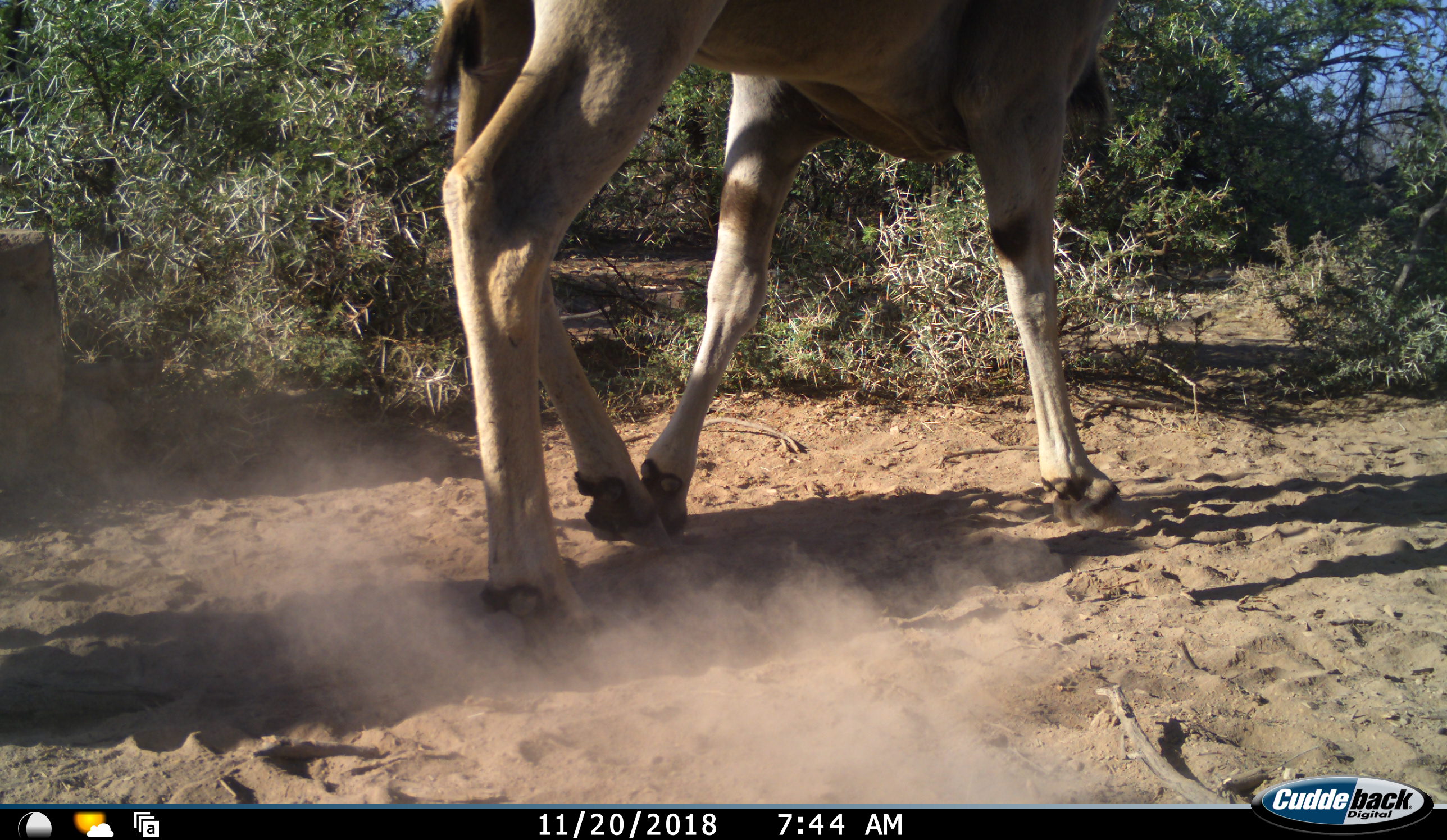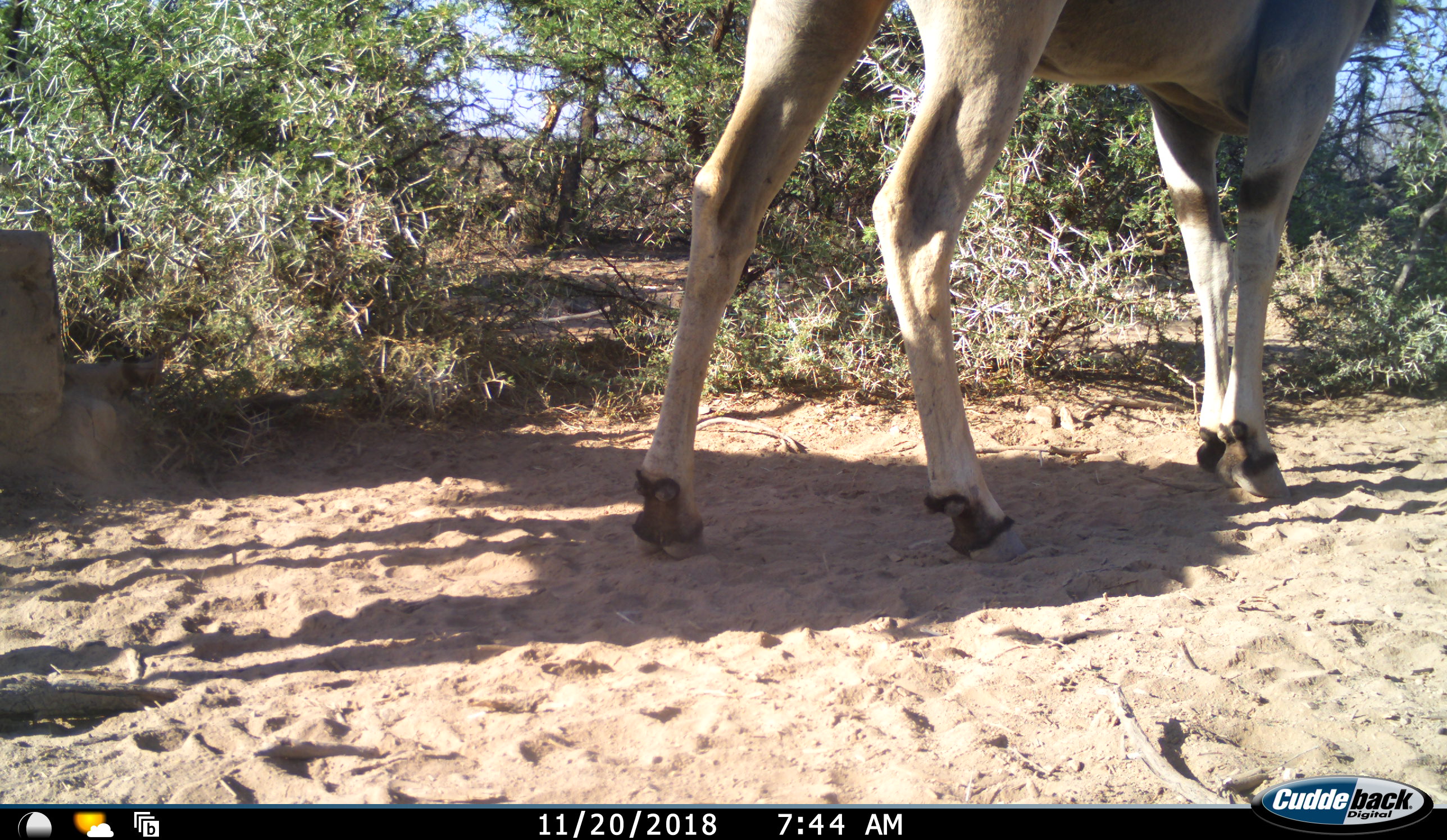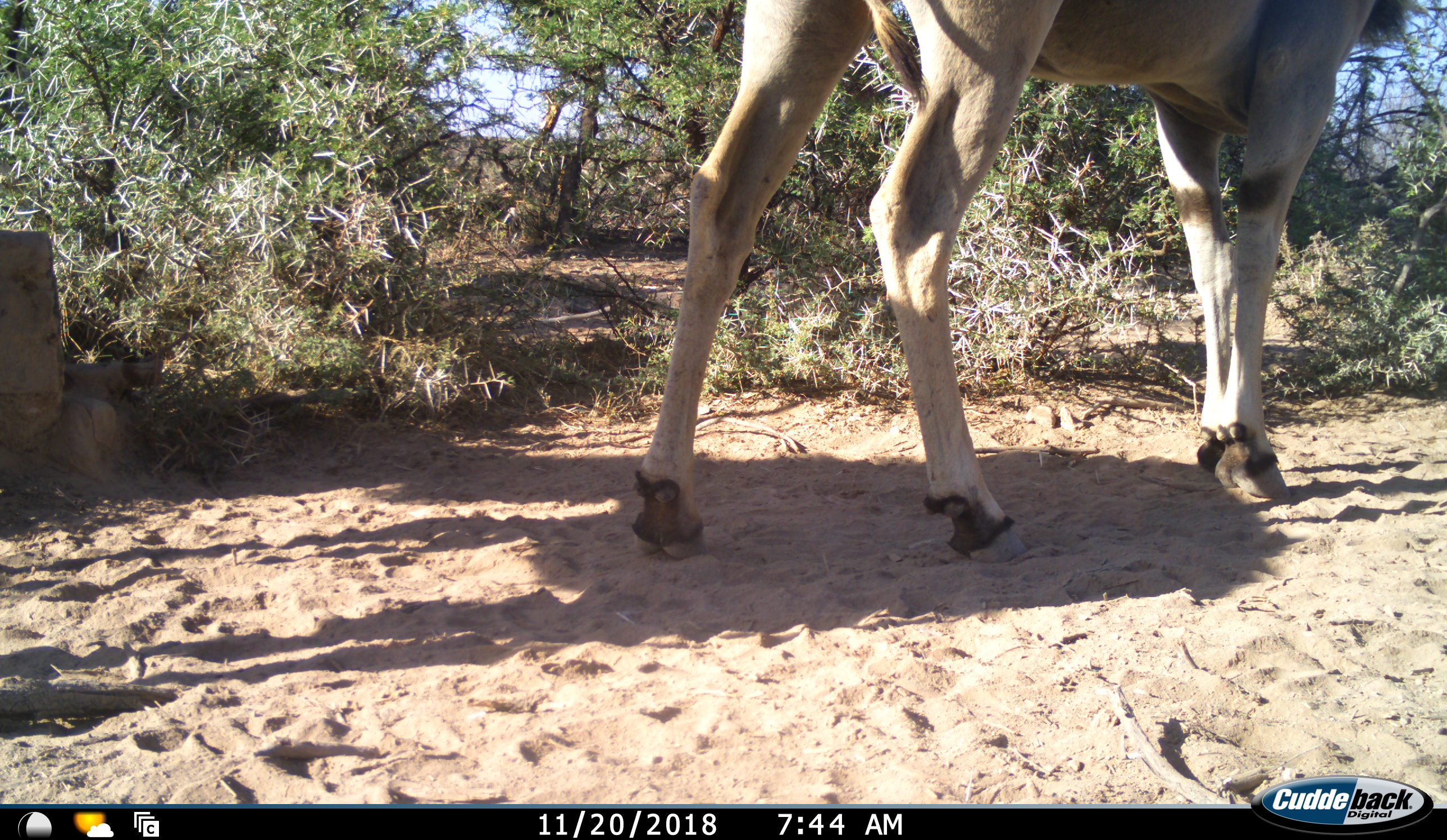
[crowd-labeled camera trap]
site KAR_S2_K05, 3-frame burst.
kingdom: Animalia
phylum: Chordata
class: Mammalia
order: Artiodactyla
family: Bovidae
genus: Tragelaphus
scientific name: Tragelaphus oryx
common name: eland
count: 1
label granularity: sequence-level